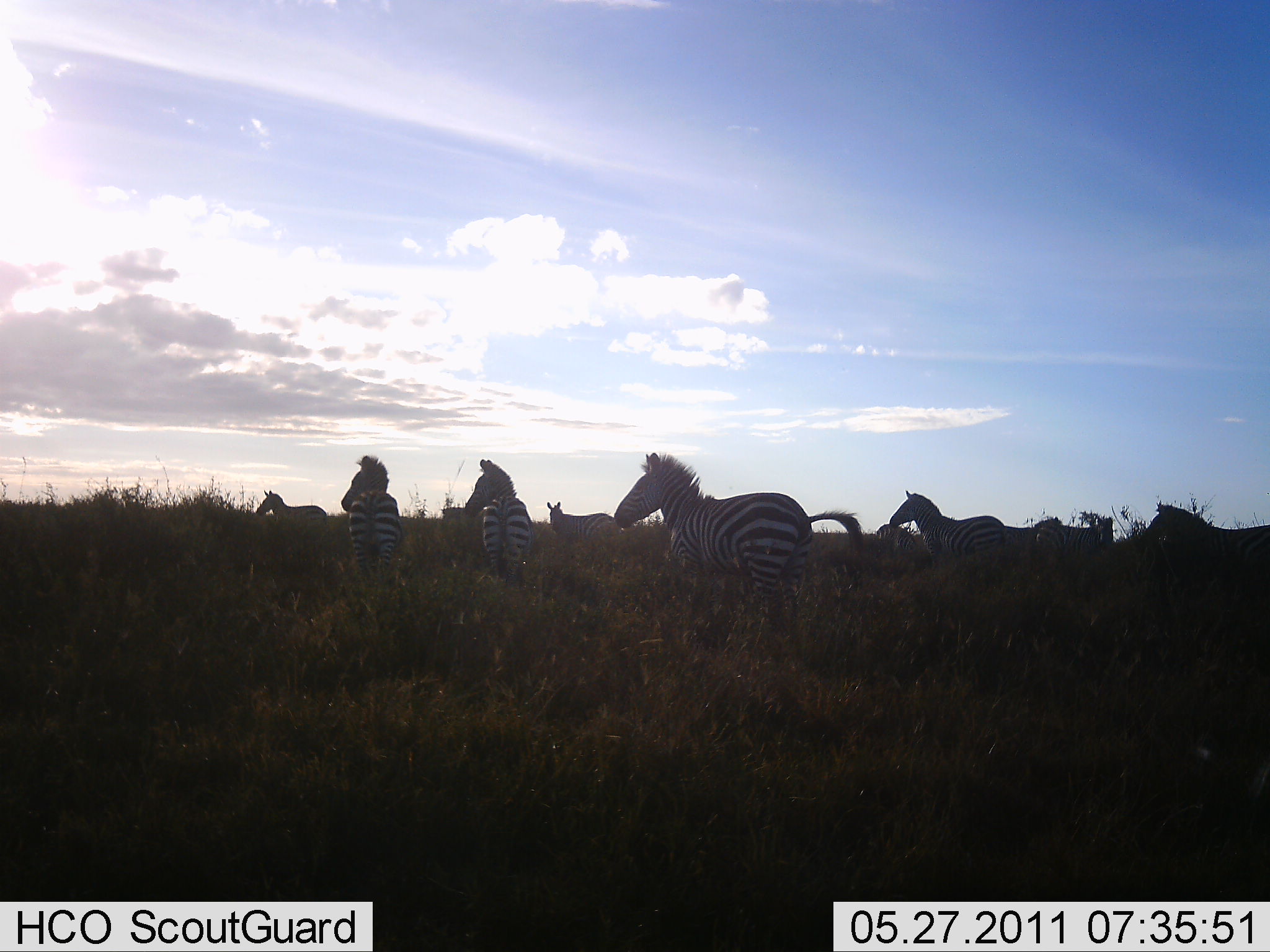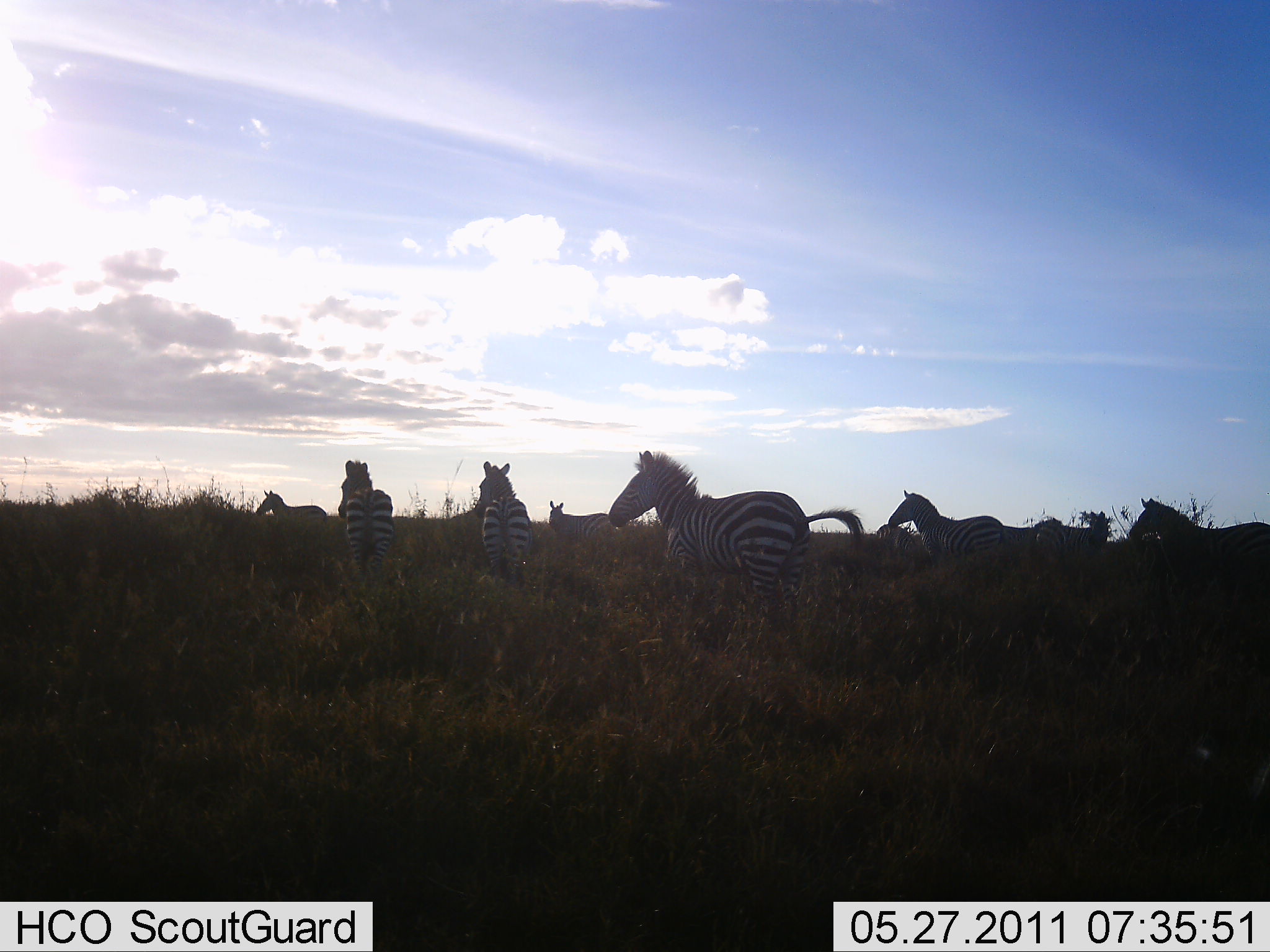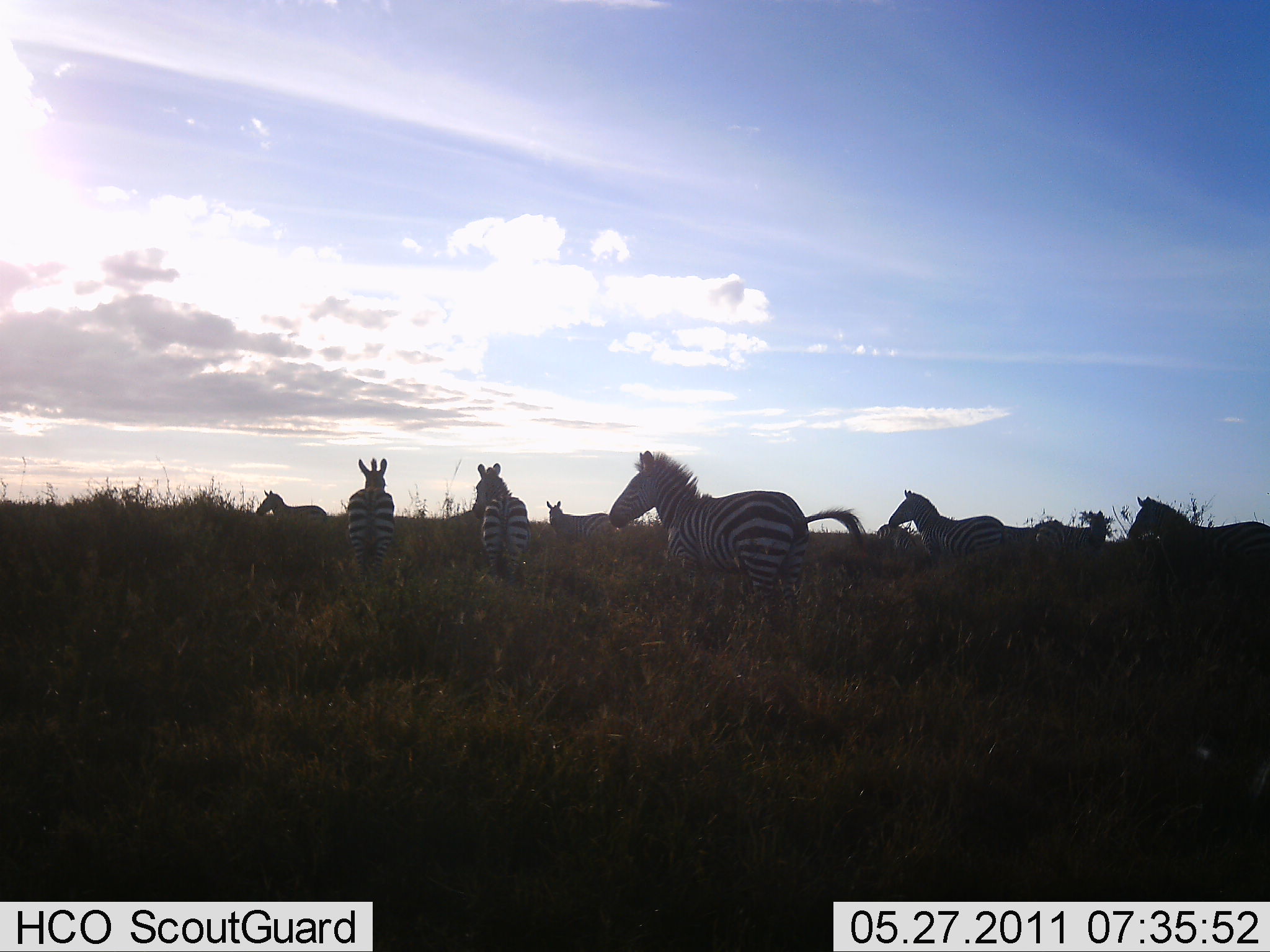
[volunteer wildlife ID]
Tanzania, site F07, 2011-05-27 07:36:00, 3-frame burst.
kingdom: Animalia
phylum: Chordata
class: Mammalia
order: Perissodactyla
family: Equidae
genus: Equus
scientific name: Equus quagga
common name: plains zebra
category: zebra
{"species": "zebra (plains zebra) (Equus quagga)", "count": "8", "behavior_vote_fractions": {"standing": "83%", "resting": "0%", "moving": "25%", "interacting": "17%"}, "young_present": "0%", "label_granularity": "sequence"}